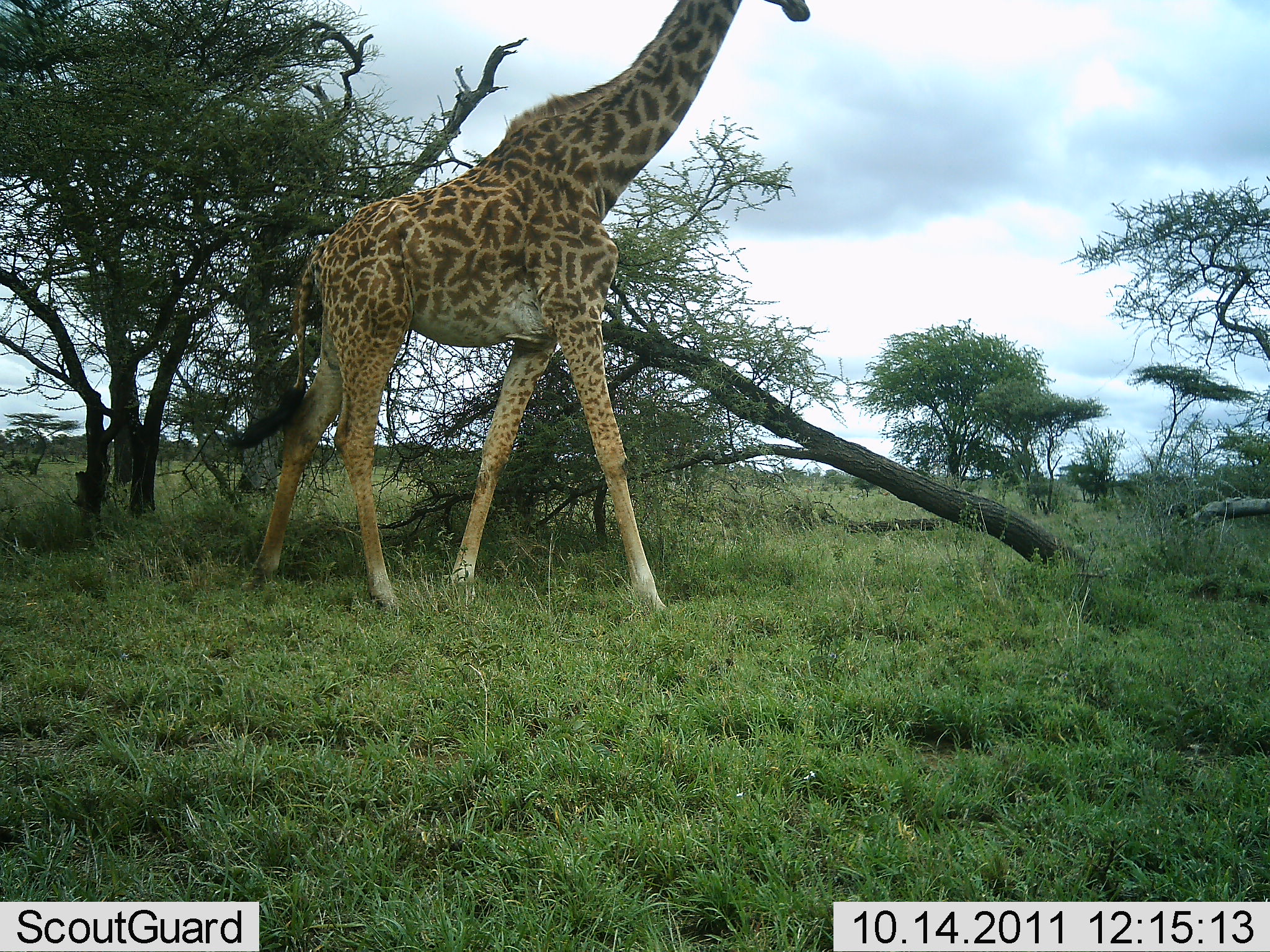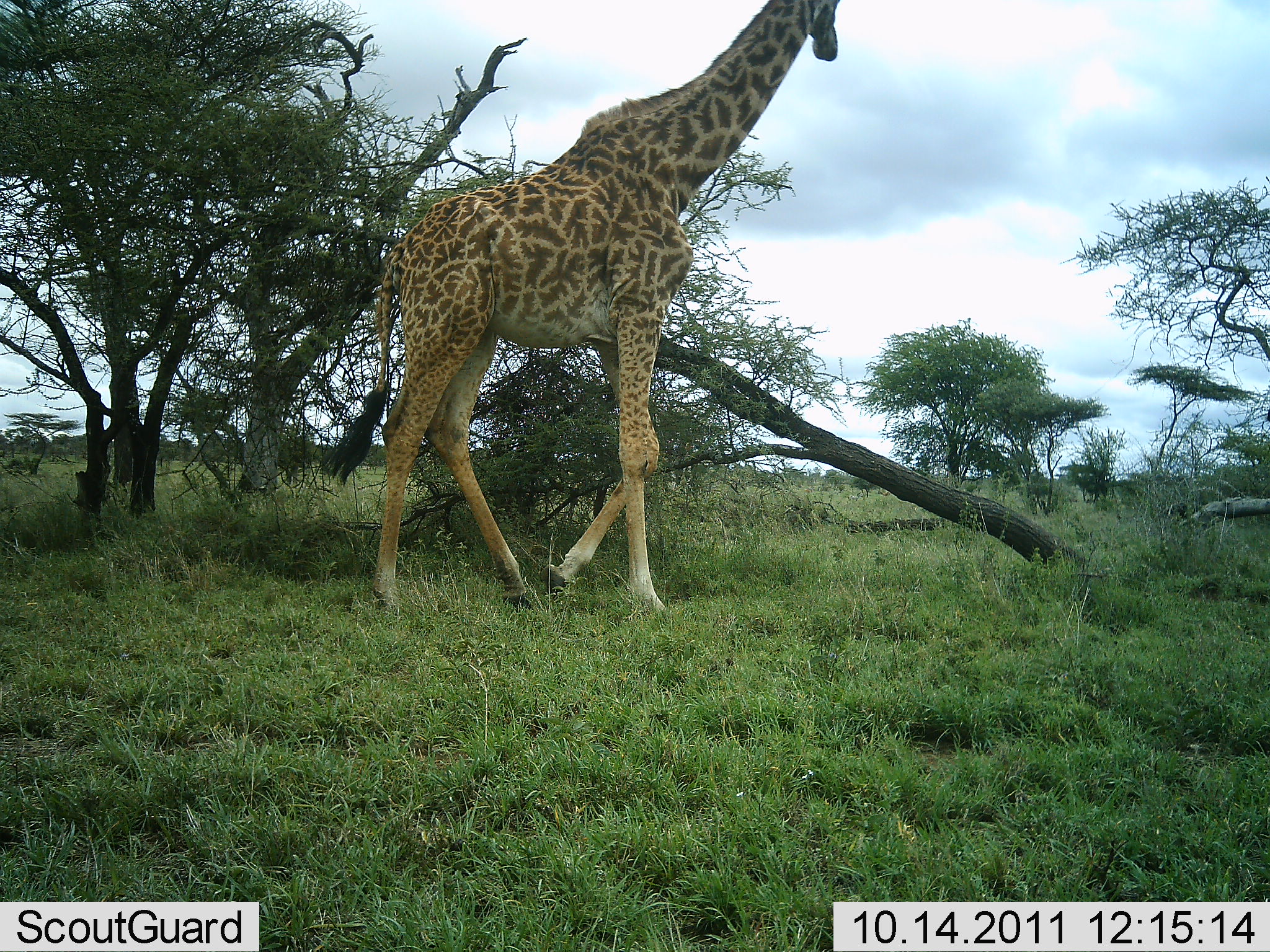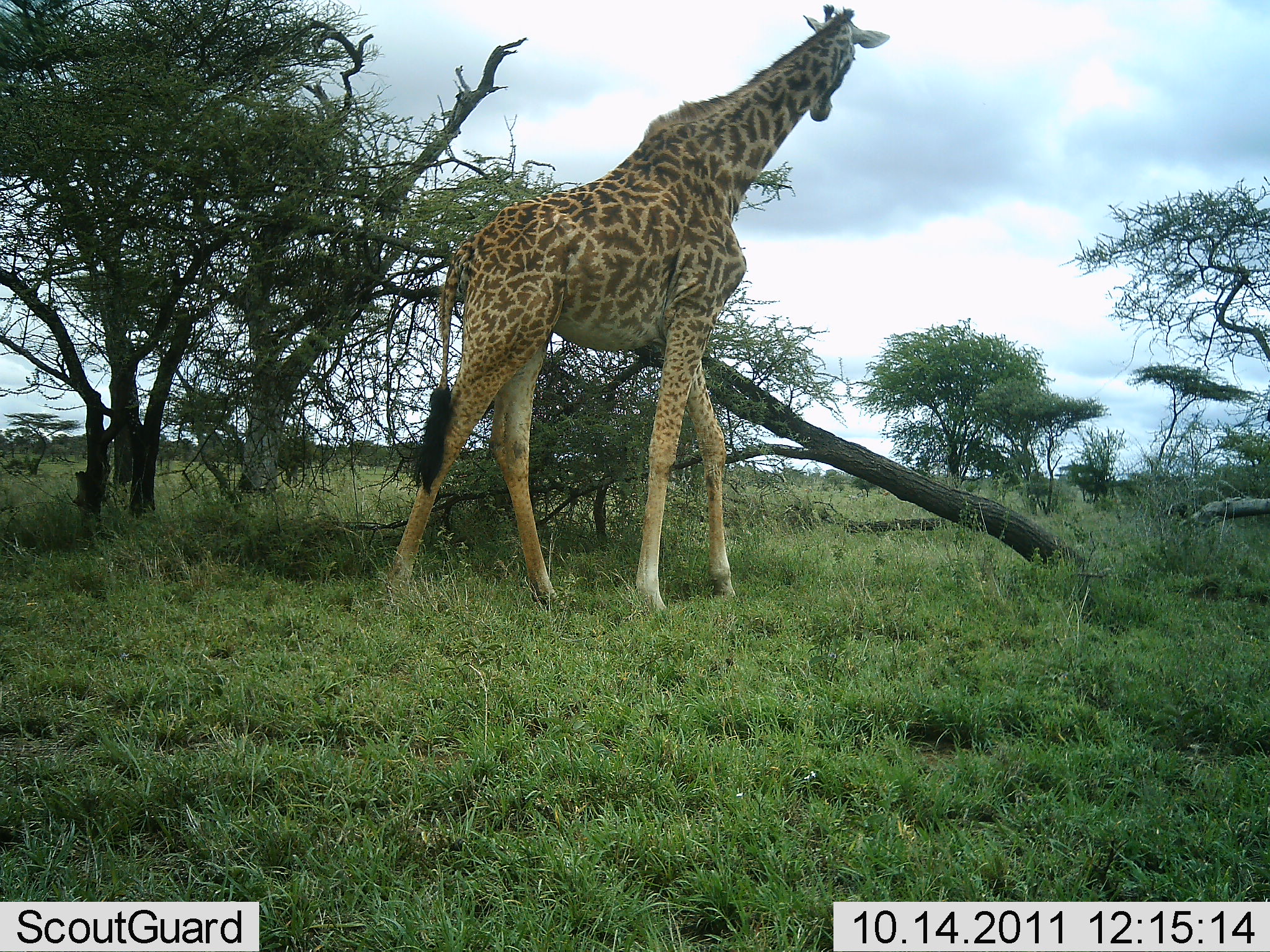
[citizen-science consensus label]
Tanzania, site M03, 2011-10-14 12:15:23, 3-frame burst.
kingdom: Animalia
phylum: Chordata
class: Mammalia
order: Artiodactyla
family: Giraffidae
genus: Giraffa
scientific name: Giraffa camelopardalis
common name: giraffe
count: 1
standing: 9%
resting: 0%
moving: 91%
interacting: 0%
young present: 0%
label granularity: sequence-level